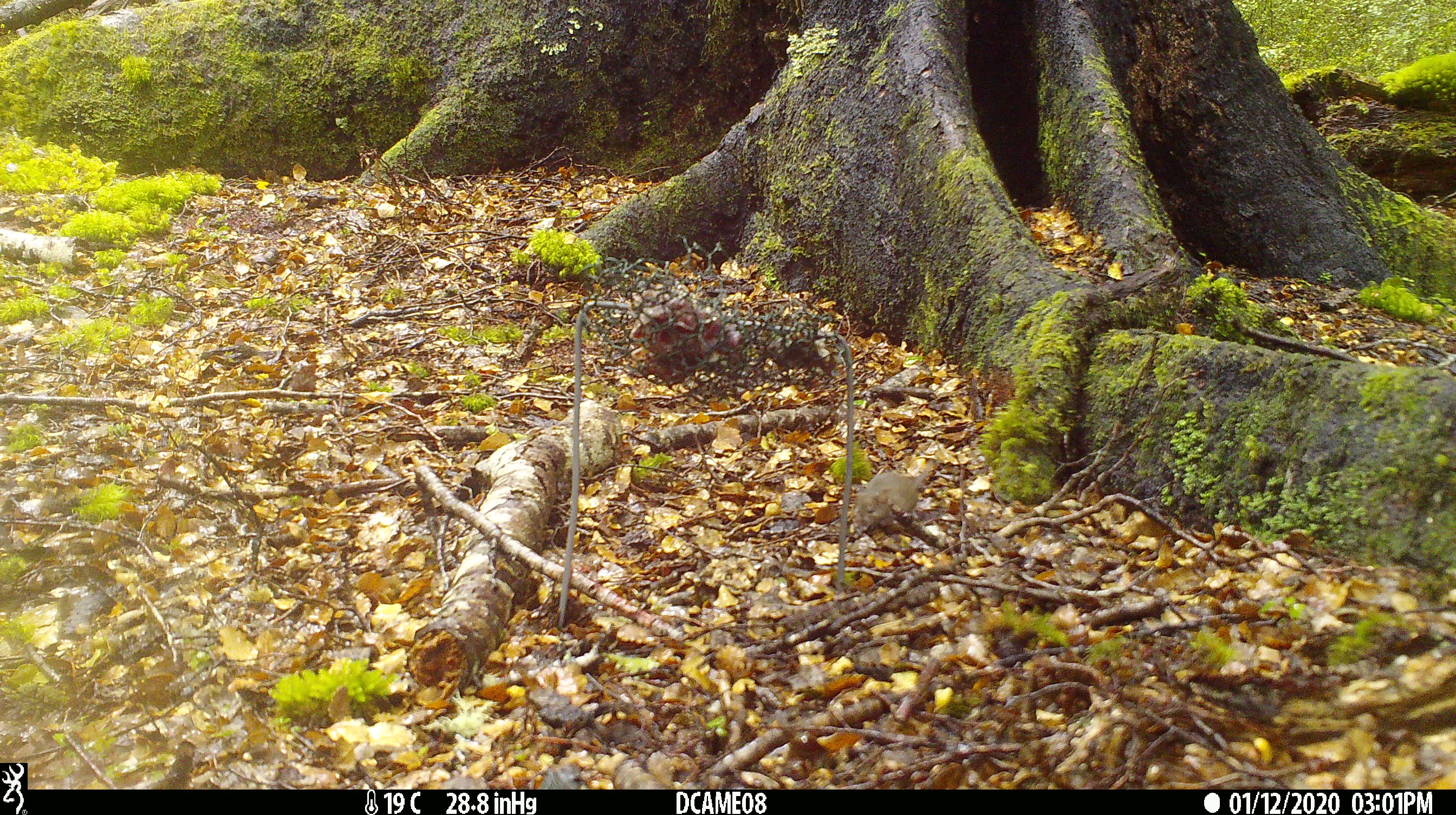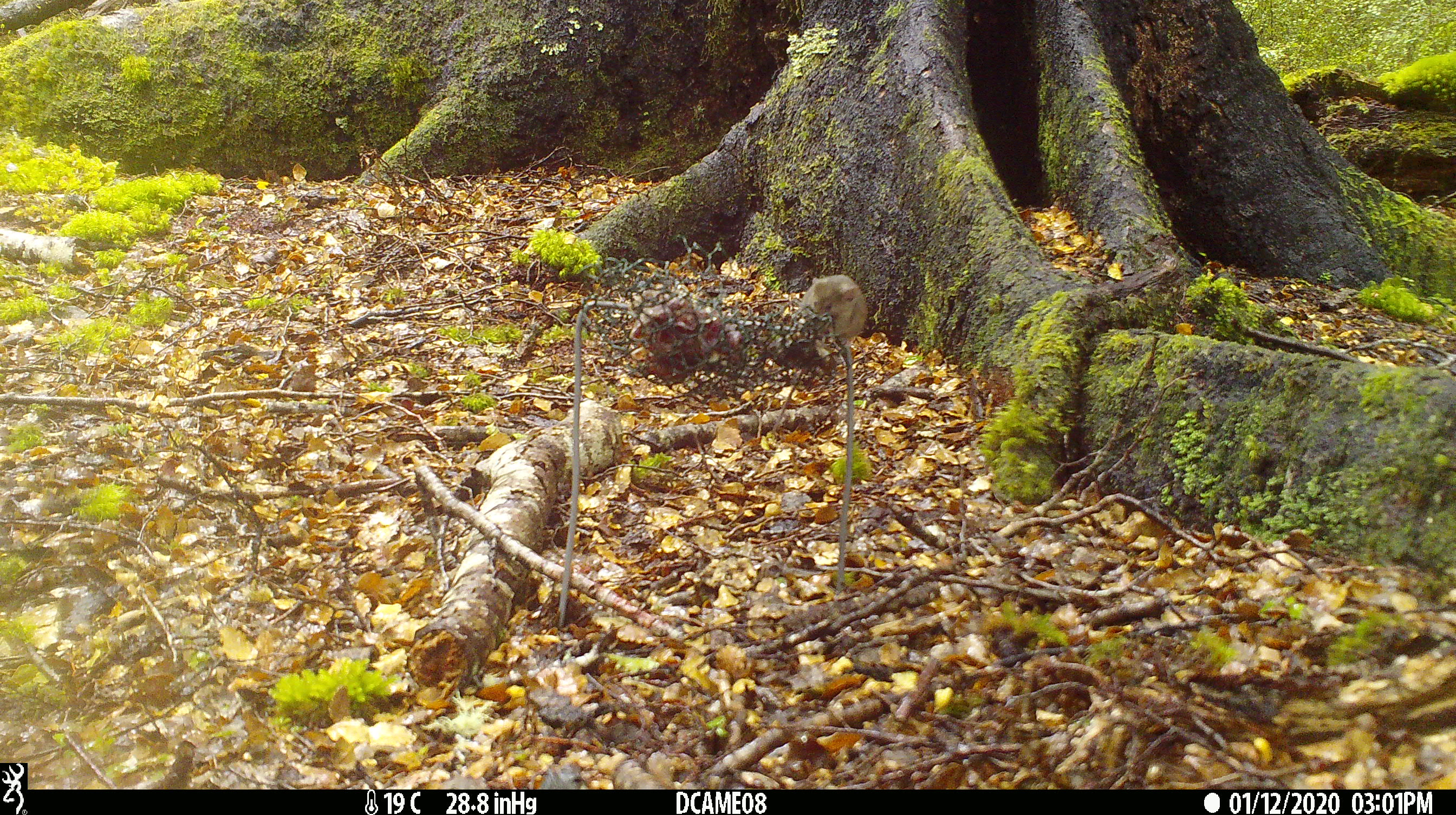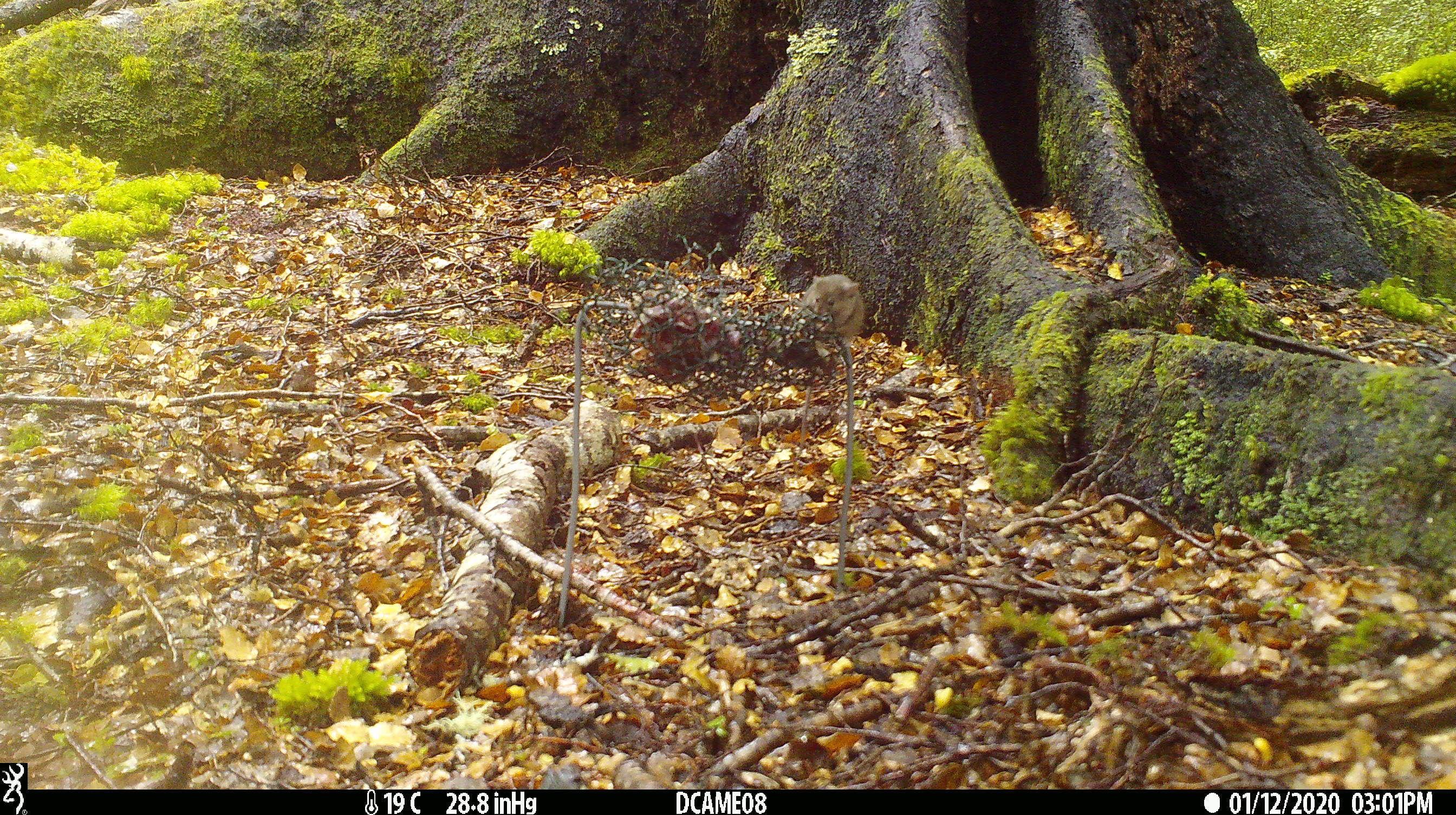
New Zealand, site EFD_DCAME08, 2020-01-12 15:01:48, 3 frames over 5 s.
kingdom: Animalia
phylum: Chordata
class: Mammalia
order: Rodentia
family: Muridae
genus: Mus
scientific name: Mus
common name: mouse